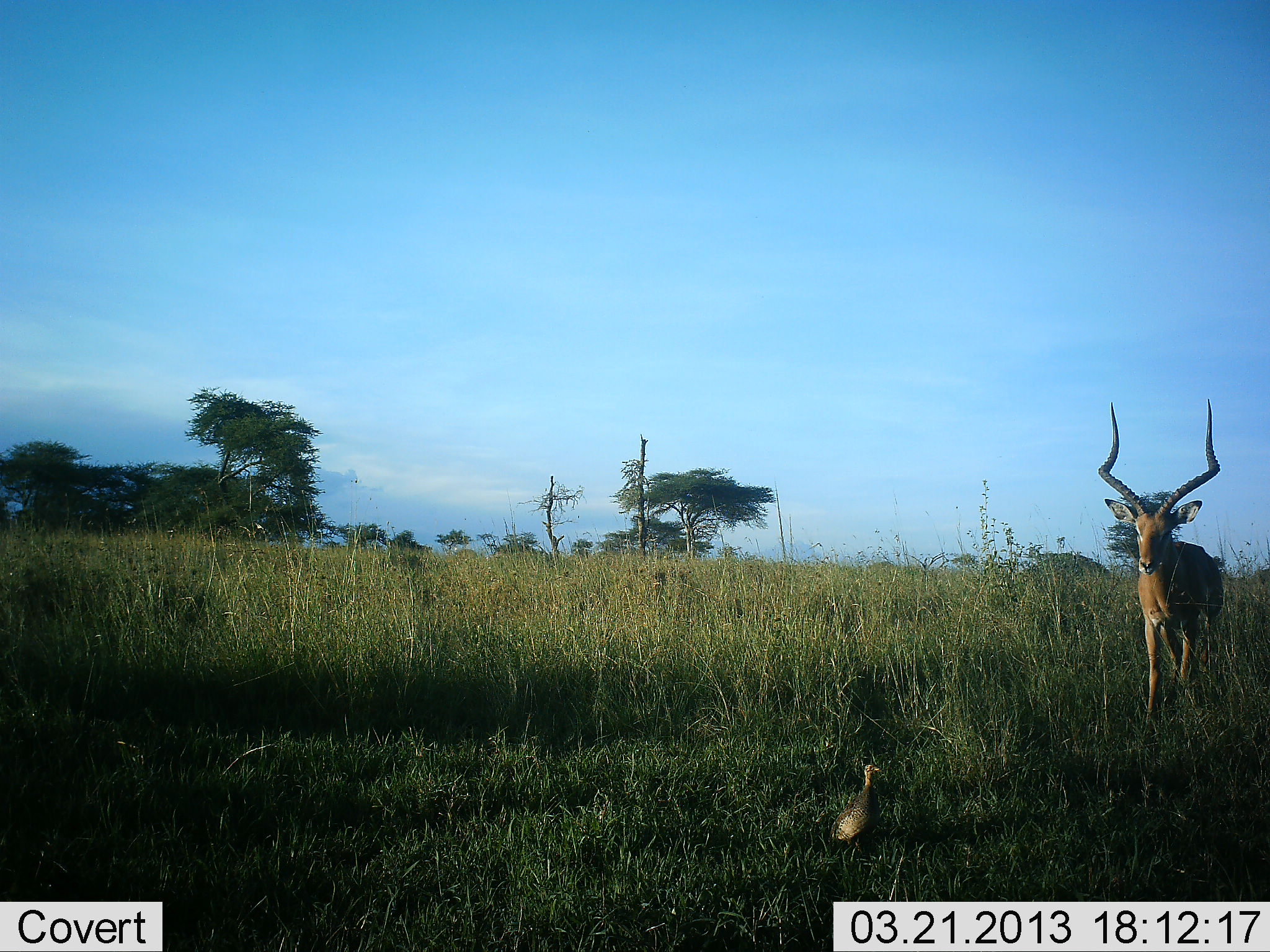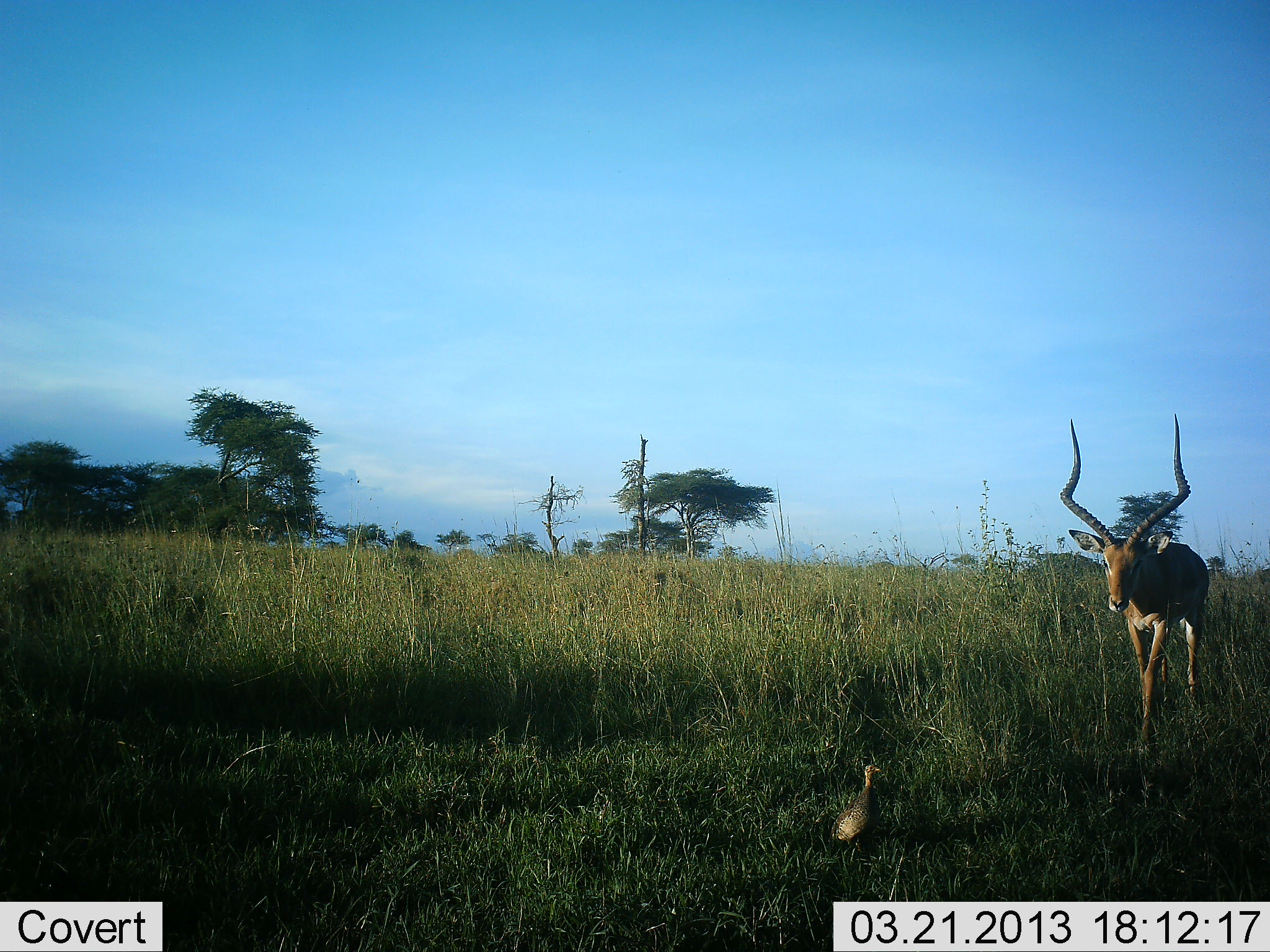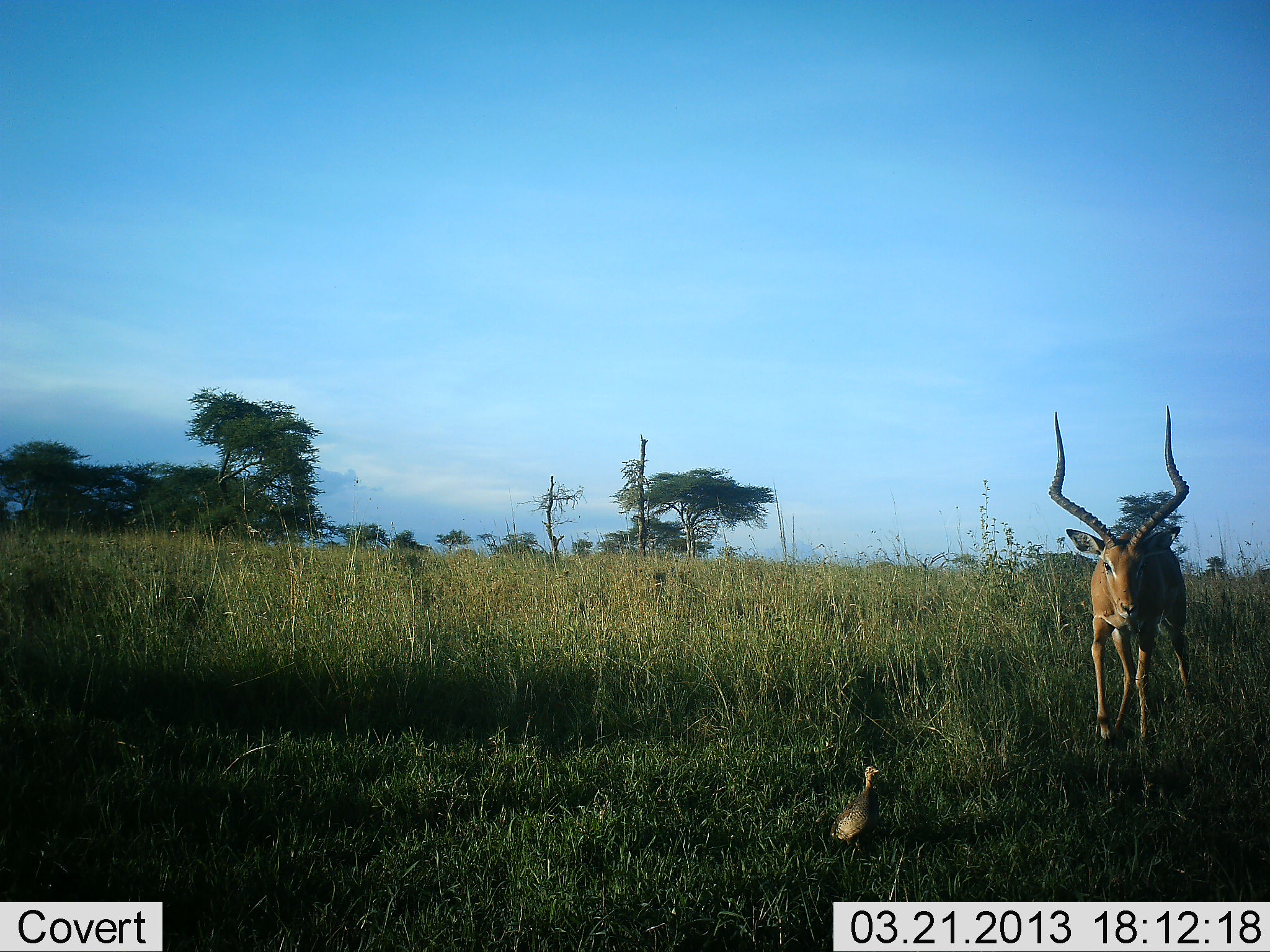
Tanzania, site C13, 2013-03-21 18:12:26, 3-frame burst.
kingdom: Animalia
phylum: Chordata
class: Mammalia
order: Artiodactyla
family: Bovidae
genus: Aepyceros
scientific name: Aepyceros melampus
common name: impala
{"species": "impala (Aepyceros melampus)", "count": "1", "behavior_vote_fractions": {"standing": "3%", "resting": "0%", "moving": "97%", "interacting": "0%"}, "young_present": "0%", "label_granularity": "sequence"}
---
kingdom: Animalia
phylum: Chordata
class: Aves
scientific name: Aves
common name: bird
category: otherbird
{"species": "otherbird (bird) (Aves)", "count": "1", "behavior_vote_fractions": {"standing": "100%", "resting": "0%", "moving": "0%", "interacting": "0%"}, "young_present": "0%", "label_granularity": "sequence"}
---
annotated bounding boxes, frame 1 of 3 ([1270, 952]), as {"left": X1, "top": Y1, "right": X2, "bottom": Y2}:
animal: {"left": 1099, "top": 398, "right": 1224, "bottom": 723}; {"left": 831, "top": 763, "right": 884, "bottom": 850}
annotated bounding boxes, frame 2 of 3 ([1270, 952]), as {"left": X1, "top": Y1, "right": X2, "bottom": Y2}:
animal: {"left": 1060, "top": 414, "right": 1209, "bottom": 744}; {"left": 832, "top": 763, "right": 883, "bottom": 848}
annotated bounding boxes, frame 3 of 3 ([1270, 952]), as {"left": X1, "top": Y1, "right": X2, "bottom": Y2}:
animal: {"left": 1048, "top": 406, "right": 1194, "bottom": 744}; {"left": 830, "top": 765, "right": 884, "bottom": 852}